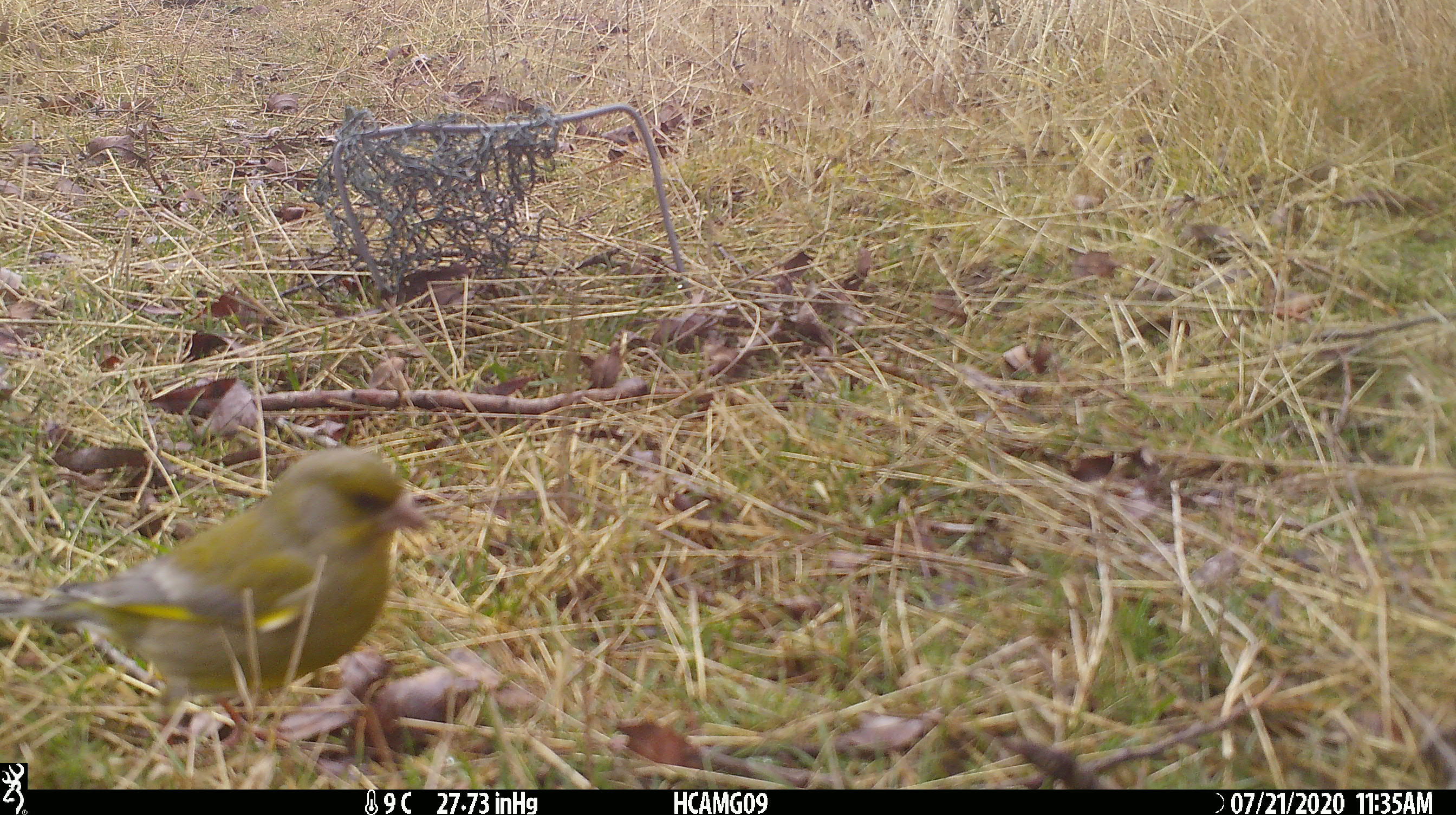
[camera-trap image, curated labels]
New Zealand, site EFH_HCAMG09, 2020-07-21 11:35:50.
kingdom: Animalia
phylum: Chordata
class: Aves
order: Passeriformes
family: Fringillidae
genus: Chloris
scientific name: Chloris chloris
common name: greenfinch